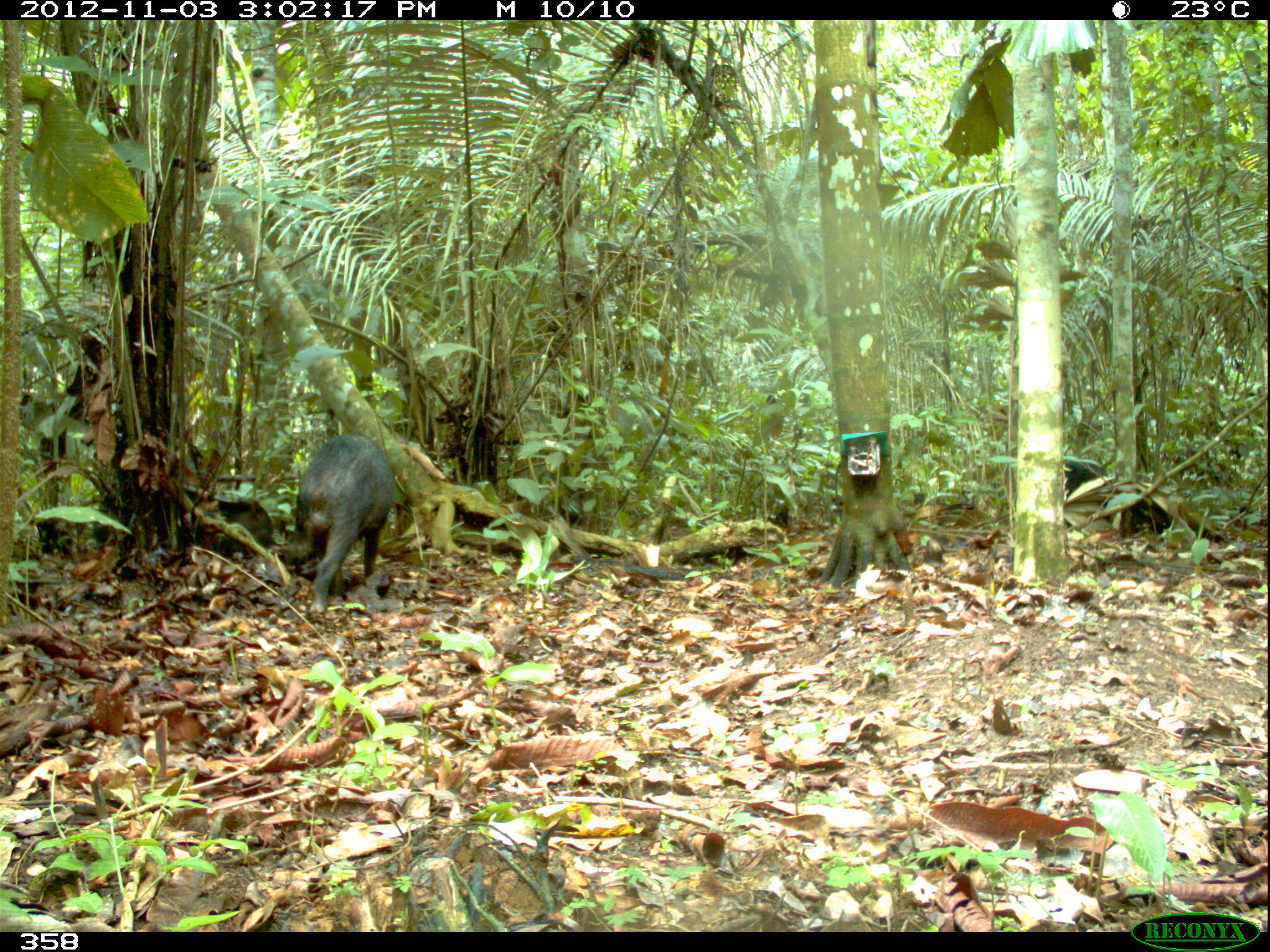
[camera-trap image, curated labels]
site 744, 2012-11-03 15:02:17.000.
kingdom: Animalia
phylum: Chordata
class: Mammalia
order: Artiodactyla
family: Tayassuidae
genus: Tayassu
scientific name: Tayassu pecari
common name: white-lipped peccary